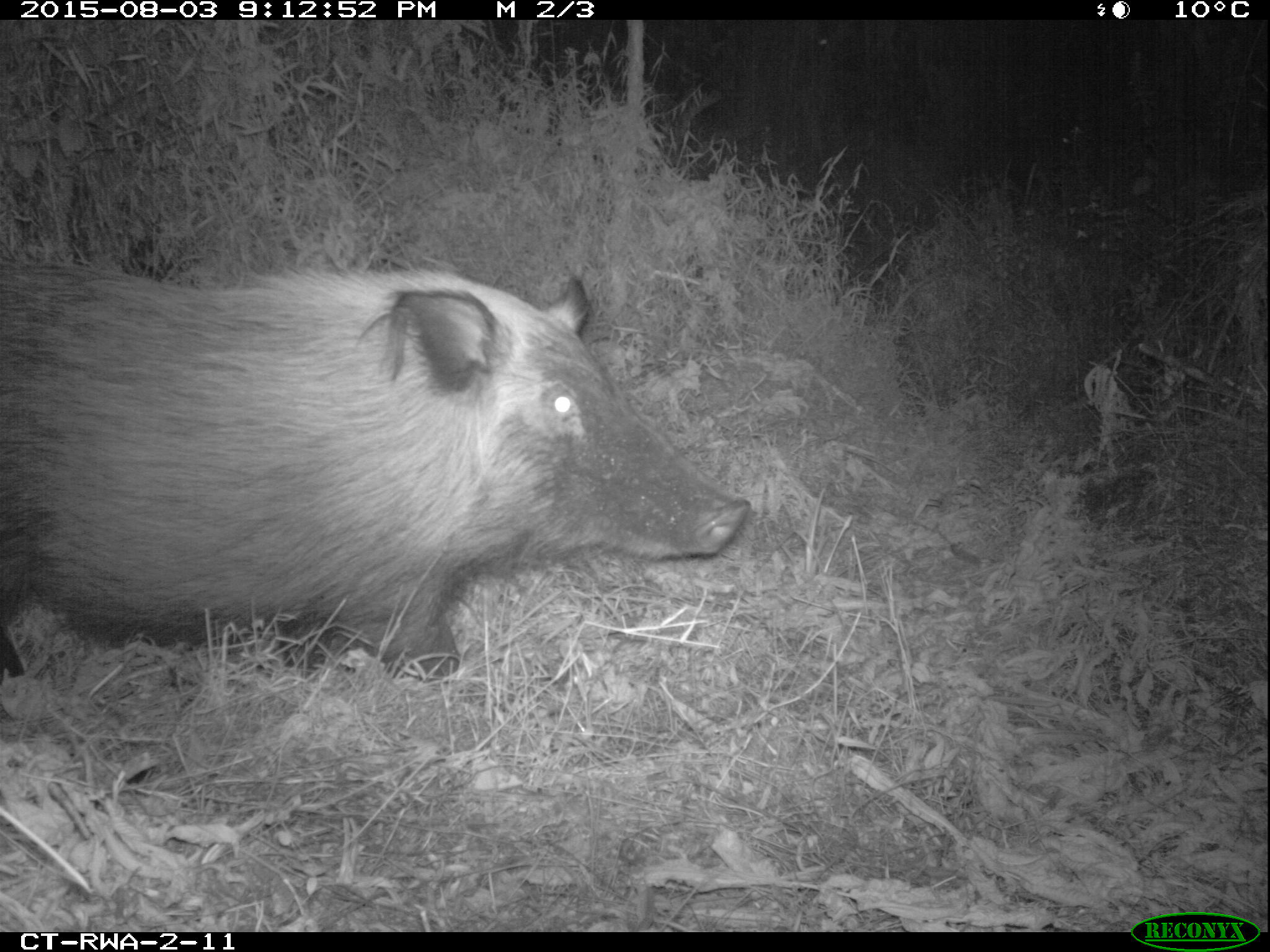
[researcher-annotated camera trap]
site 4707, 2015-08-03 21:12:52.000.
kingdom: Animalia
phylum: Chordata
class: Mammalia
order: Artiodactyla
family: Suidae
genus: Potamochoerus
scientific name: Potamochoerus larvatus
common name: bushpig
Potamochoerus larvatus (bushpig), count 1.